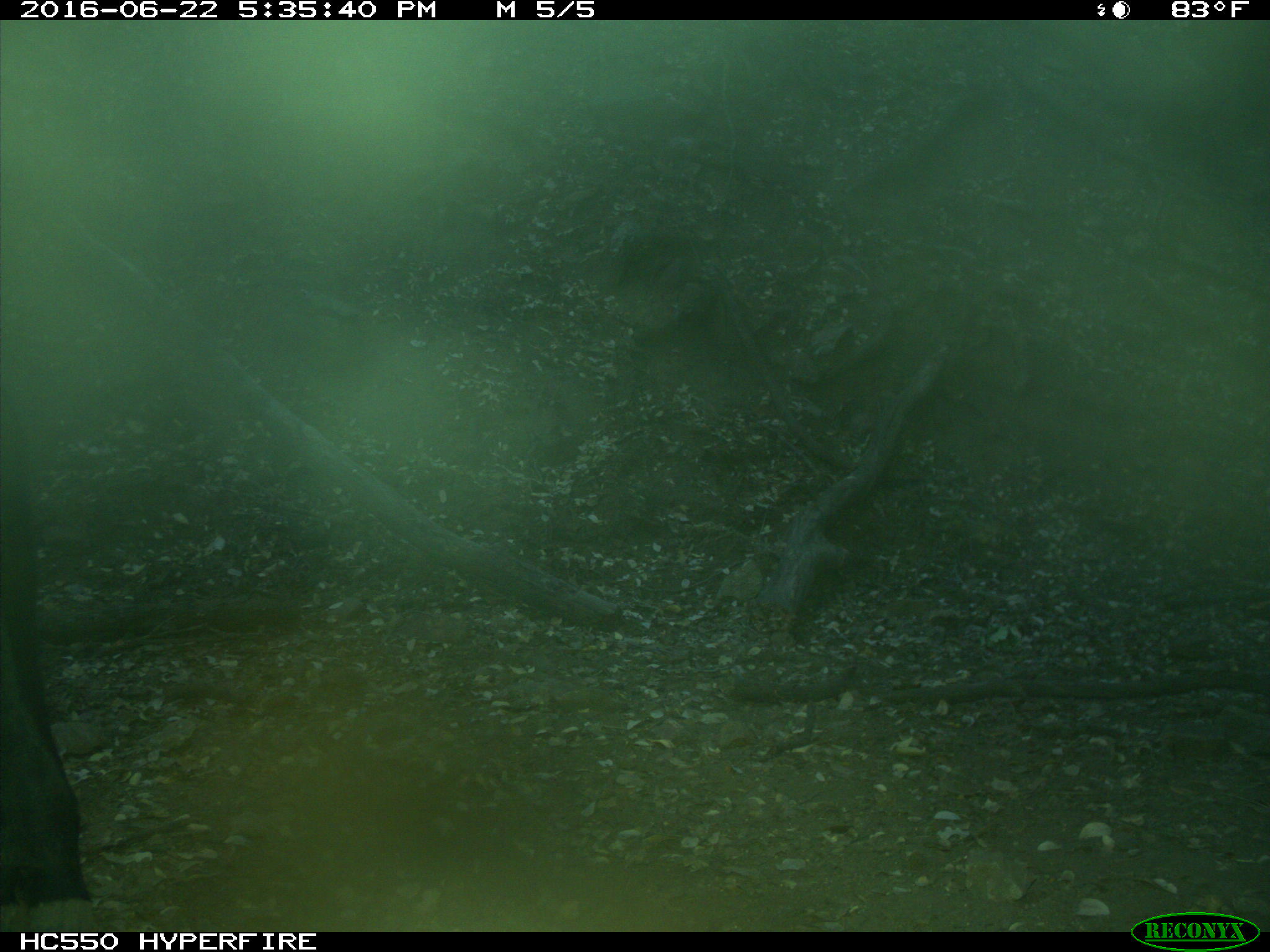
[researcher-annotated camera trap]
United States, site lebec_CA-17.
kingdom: Animalia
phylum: Chordata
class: Mammalia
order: Artiodactyla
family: Bovidae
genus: Bos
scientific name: Bos taurus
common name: domestic cow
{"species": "Bos taurus (domestic cow)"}